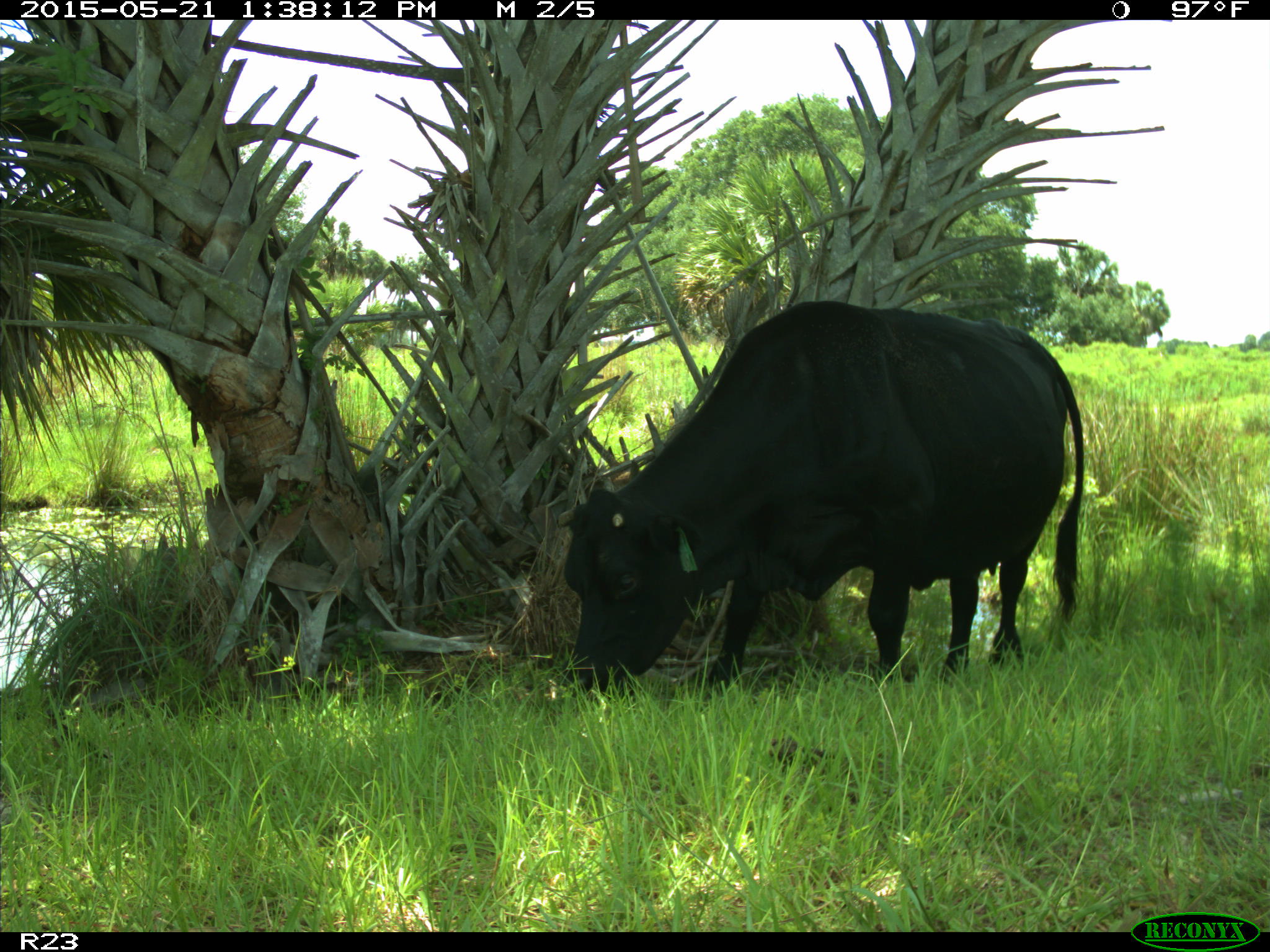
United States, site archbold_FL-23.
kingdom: Animalia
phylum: Chordata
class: Mammalia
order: Artiodactyla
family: Bovidae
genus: Bos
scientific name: Bos taurus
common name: domestic cow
Bos taurus (domestic cow).